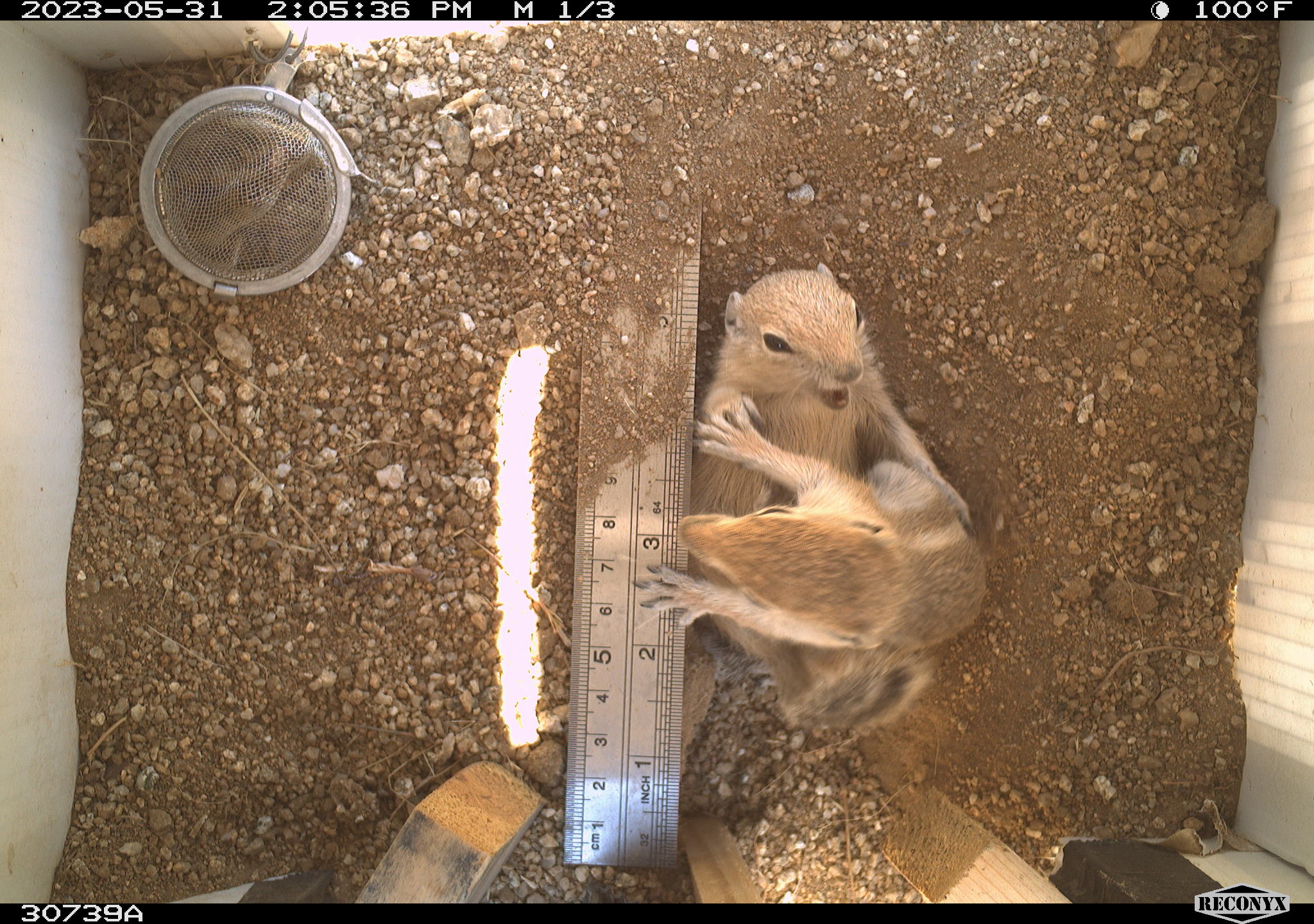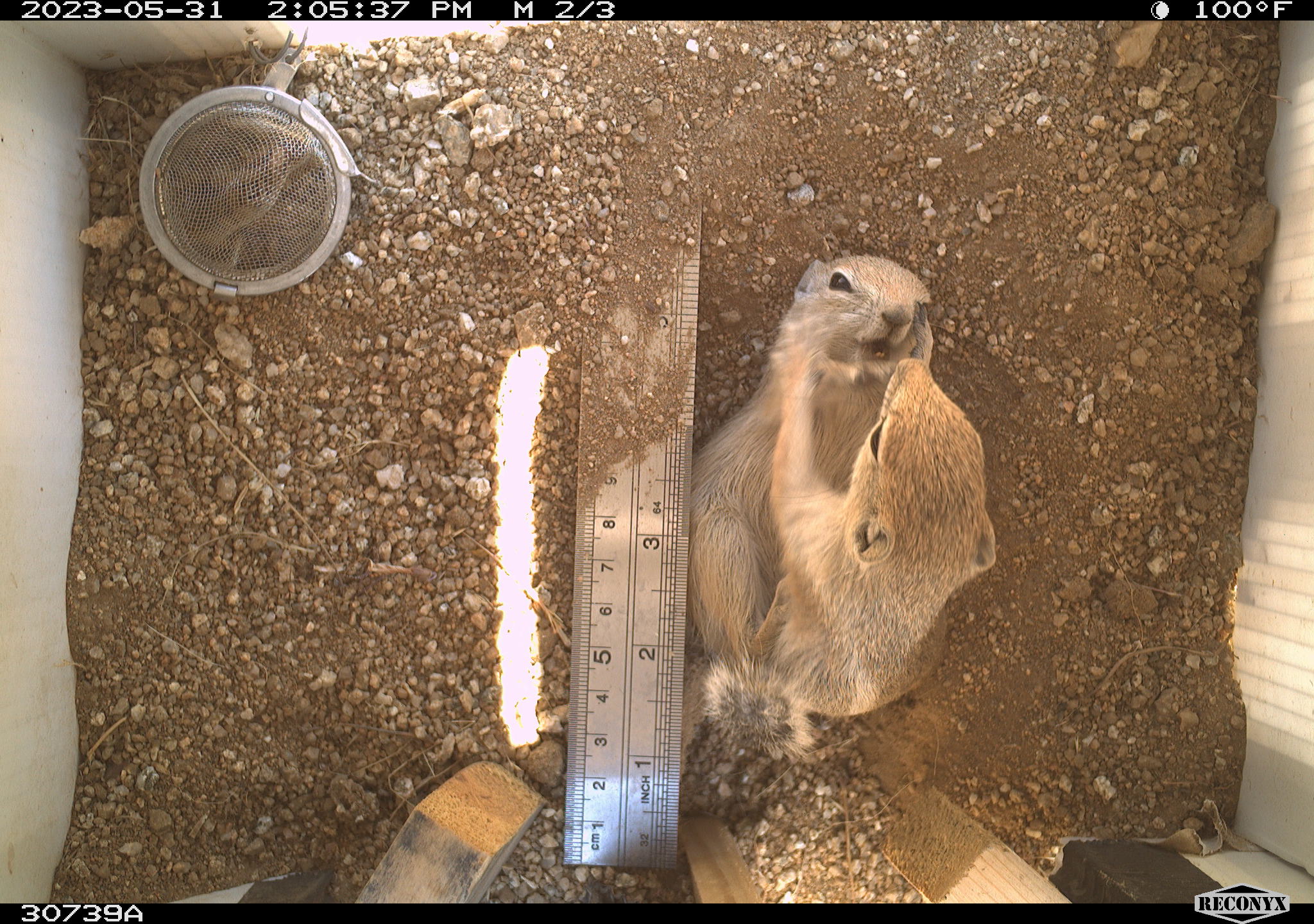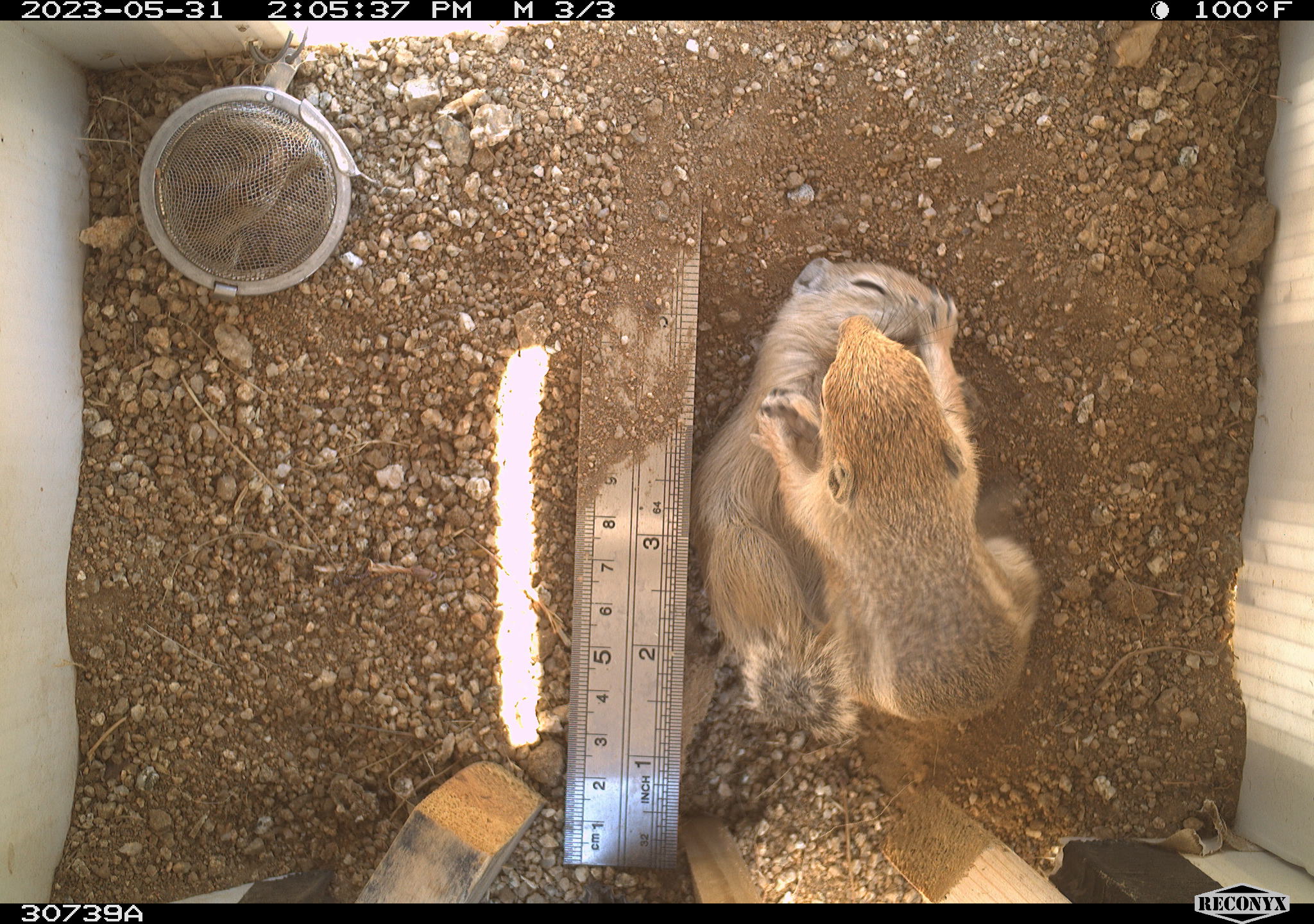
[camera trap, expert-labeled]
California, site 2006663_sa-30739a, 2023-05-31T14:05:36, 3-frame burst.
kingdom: Animalia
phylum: Chordata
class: Mammalia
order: Rodentia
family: Sciuridae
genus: Ammospermophilus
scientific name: Ammospermophilus leucurus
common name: white-tailed antelope squirrel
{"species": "white-tailed antelope squirrel (Ammospermophilus leucurus)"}